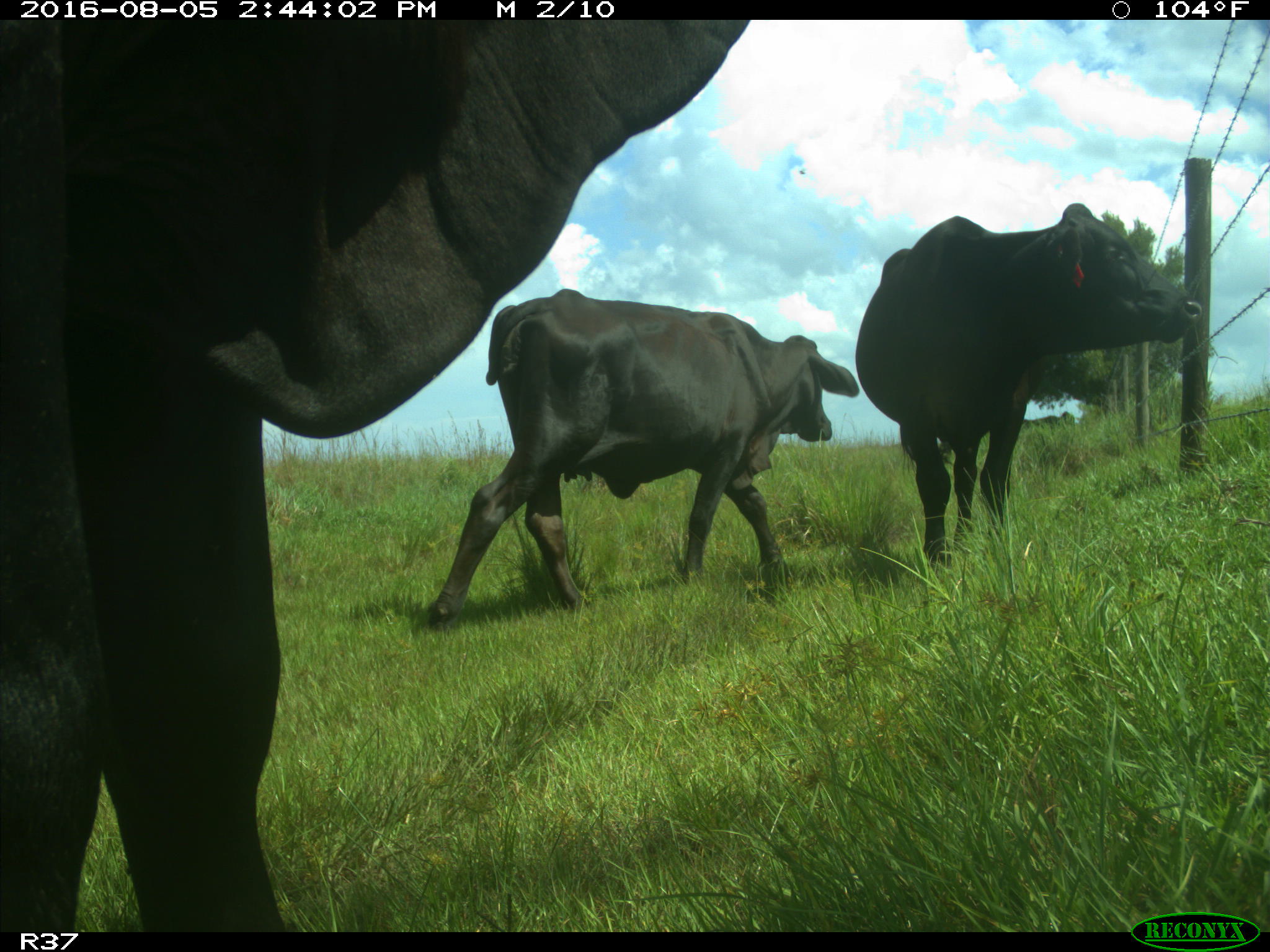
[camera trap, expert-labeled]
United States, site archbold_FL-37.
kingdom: Animalia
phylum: Chordata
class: Mammalia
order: Artiodactyla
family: Bovidae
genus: Bos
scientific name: Bos taurus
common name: domestic cow